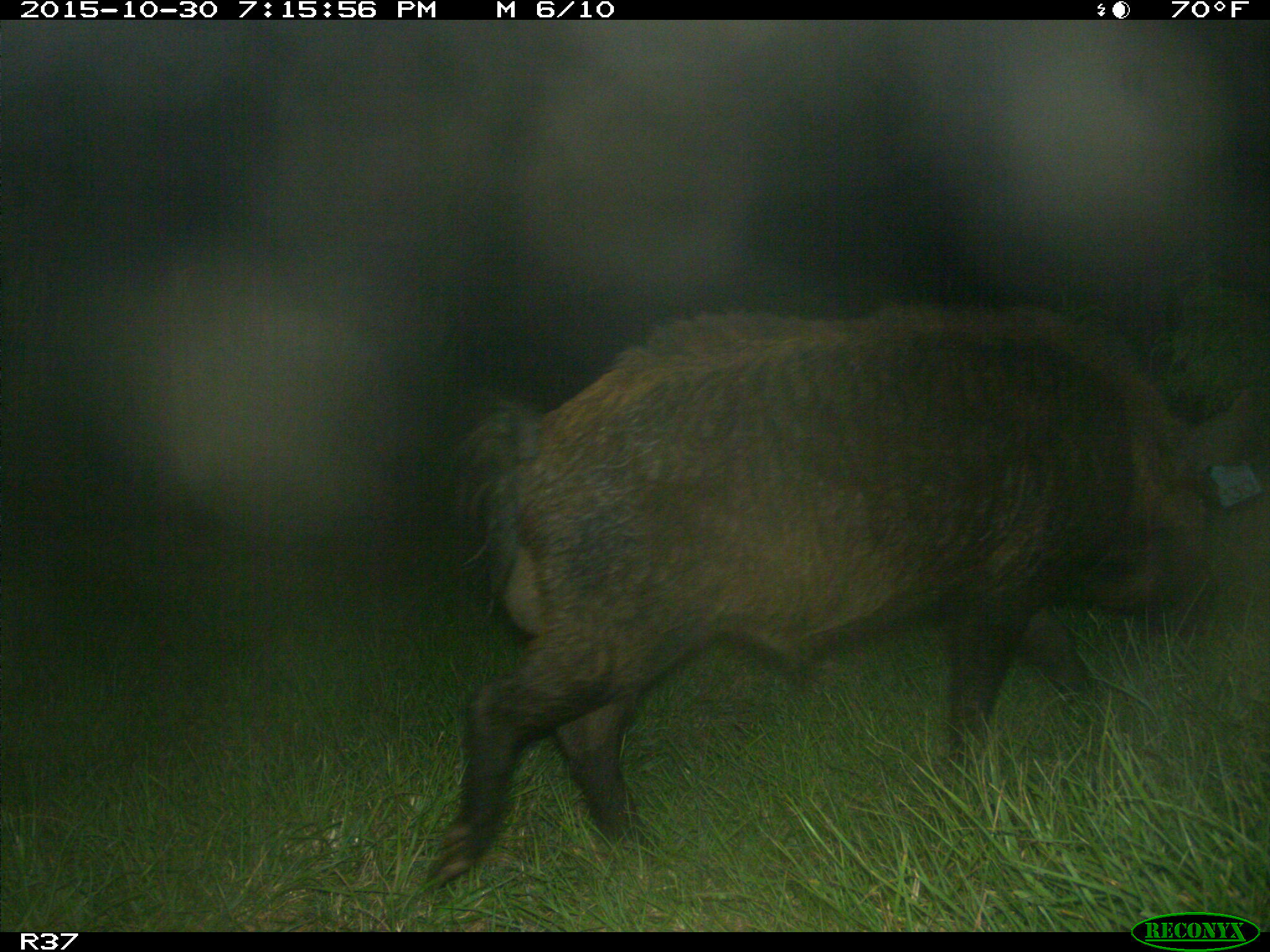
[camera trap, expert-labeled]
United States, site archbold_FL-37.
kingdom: Animalia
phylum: Chordata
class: Mammalia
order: Artiodactyla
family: Suidae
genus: Sus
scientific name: Sus scrofa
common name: wild boar